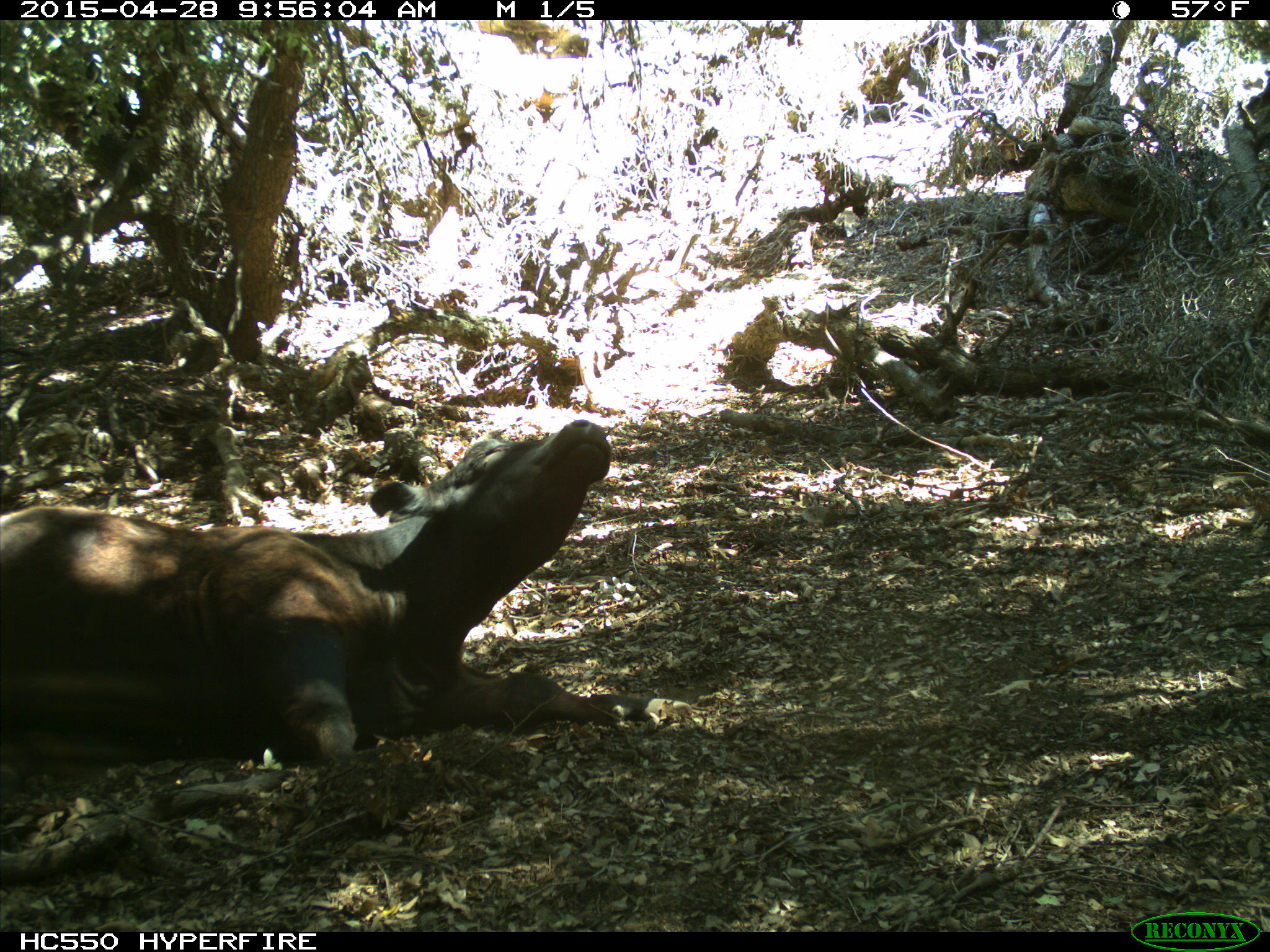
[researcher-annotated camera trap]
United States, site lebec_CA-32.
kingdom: Animalia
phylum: Chordata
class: Mammalia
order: Artiodactyla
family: Bovidae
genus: Bos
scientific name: Bos taurus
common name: domestic cow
Bos taurus (domestic cow).